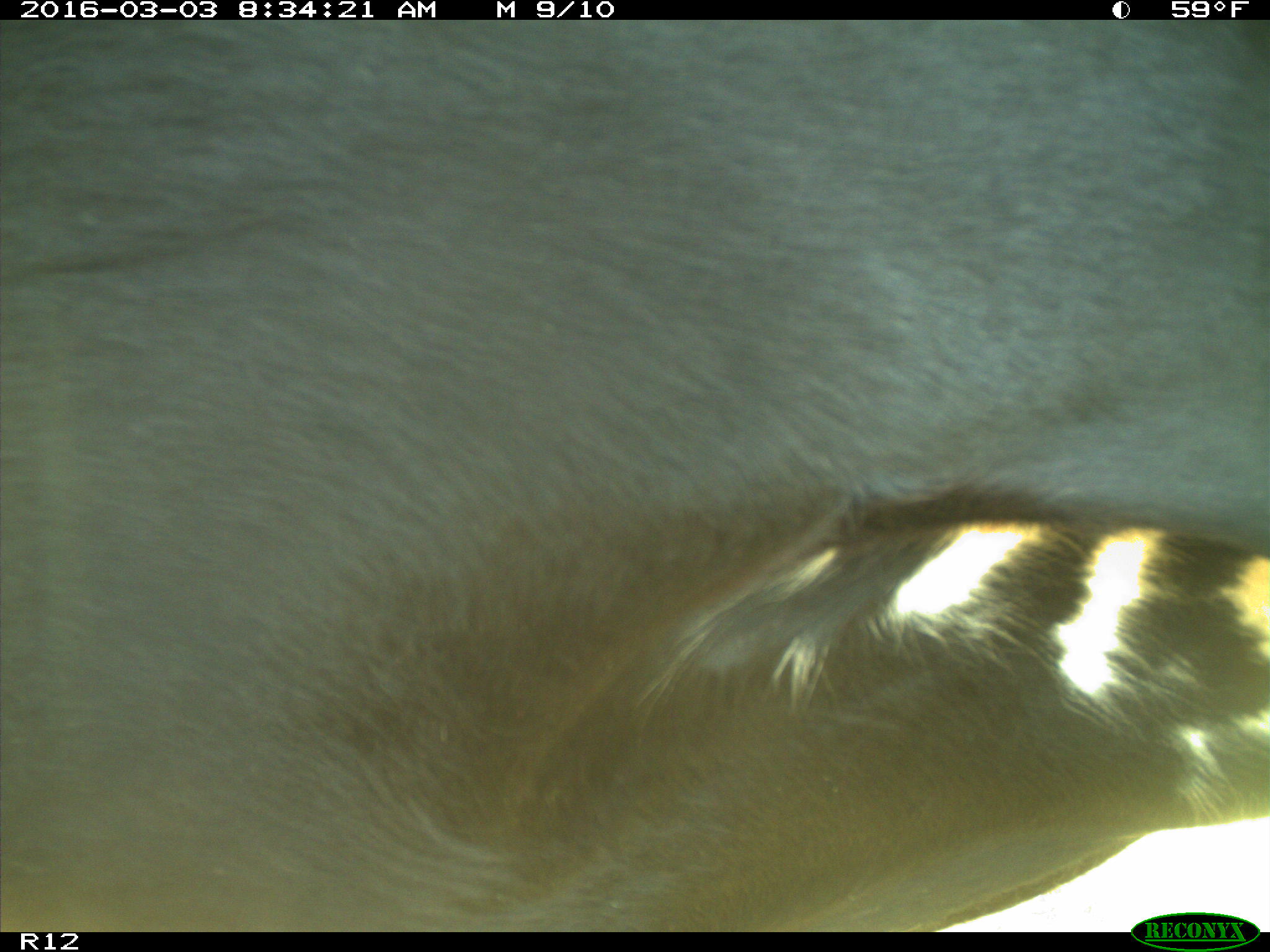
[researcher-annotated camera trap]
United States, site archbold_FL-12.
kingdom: Animalia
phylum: Chordata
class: Mammalia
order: Artiodactyla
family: Bovidae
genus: Bos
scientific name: Bos taurus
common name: domestic cow